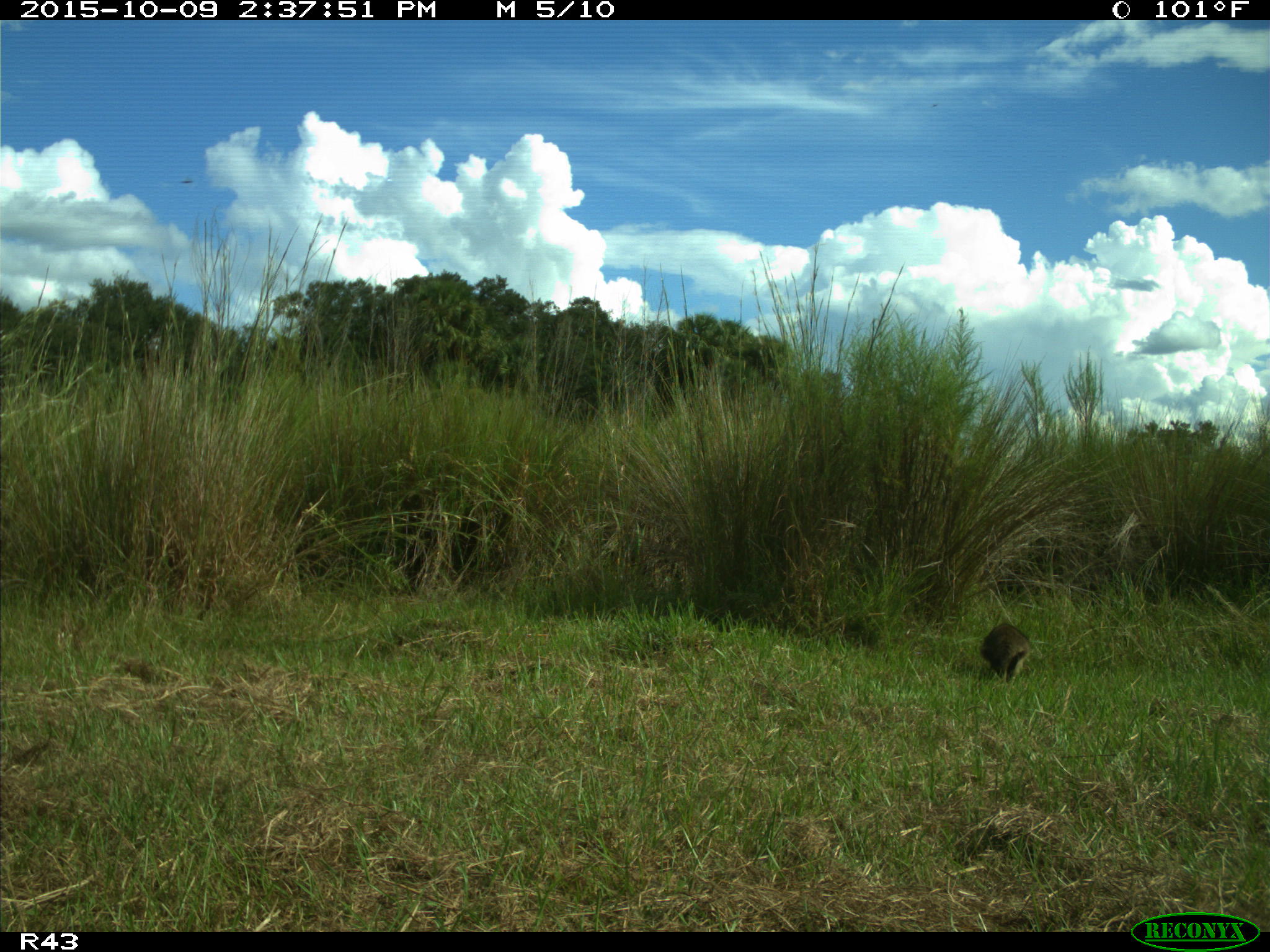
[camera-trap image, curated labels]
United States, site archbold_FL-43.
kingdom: Animalia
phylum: Chordata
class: Mammalia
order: Carnivora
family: Procyonidae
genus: Procyon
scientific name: Procyon lotor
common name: common raccoon